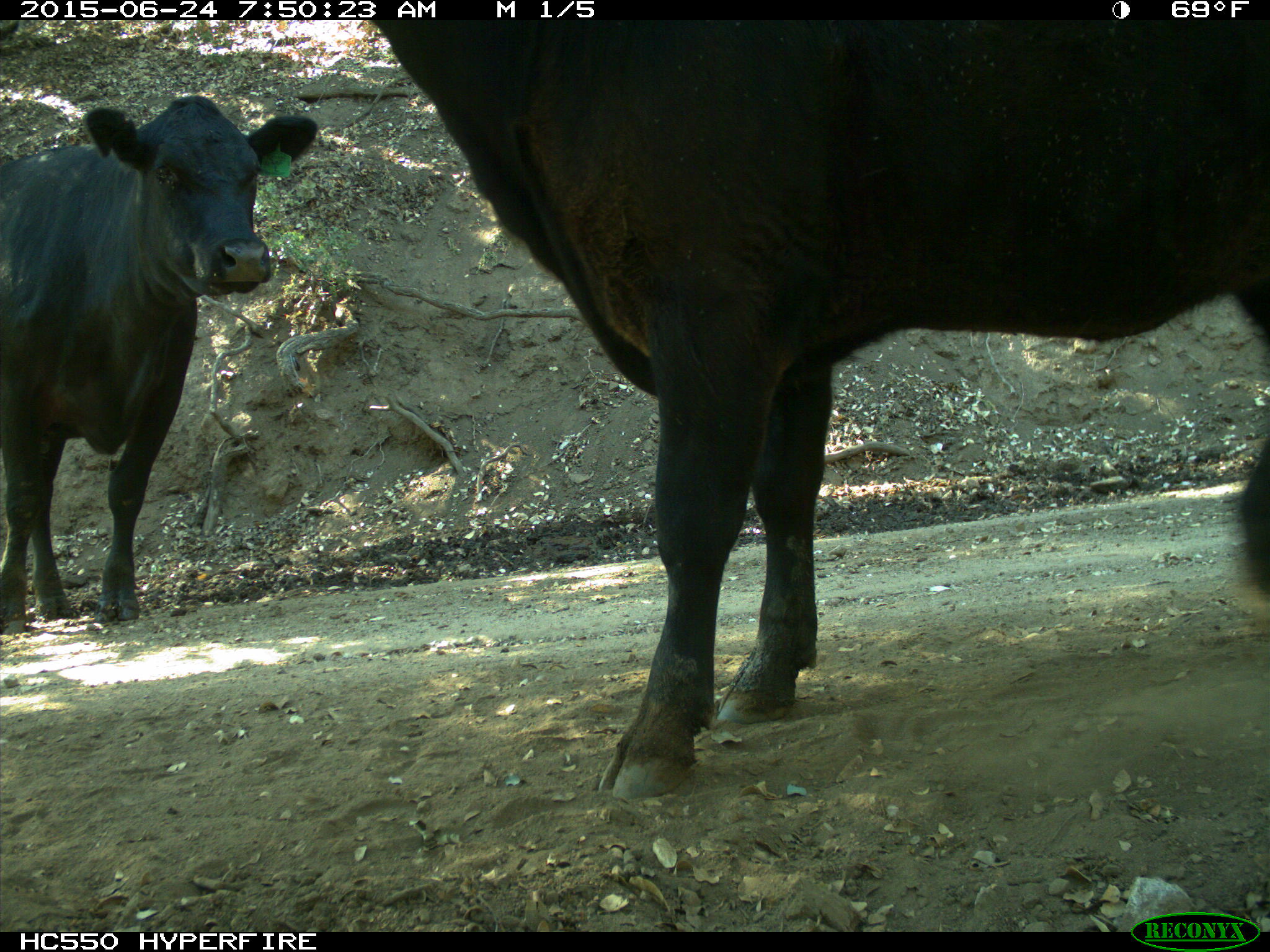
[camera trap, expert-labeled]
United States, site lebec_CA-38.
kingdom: Animalia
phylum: Chordata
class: Mammalia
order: Artiodactyla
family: Bovidae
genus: Bos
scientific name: Bos taurus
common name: domestic cow